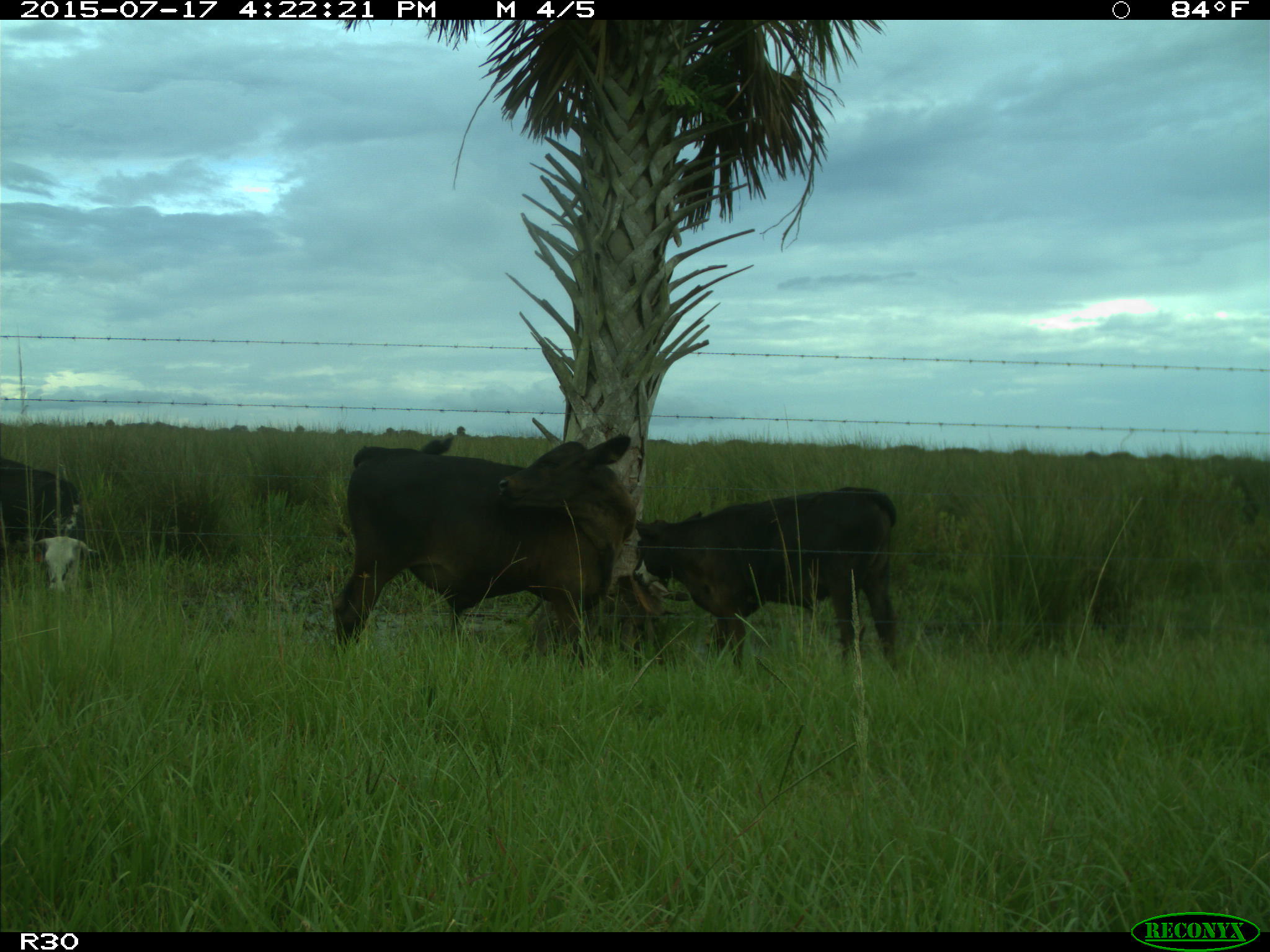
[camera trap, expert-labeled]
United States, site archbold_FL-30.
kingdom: Animalia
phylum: Chordata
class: Mammalia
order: Artiodactyla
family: Bovidae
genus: Bos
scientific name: Bos taurus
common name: domestic cow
Bos taurus (domestic cow).